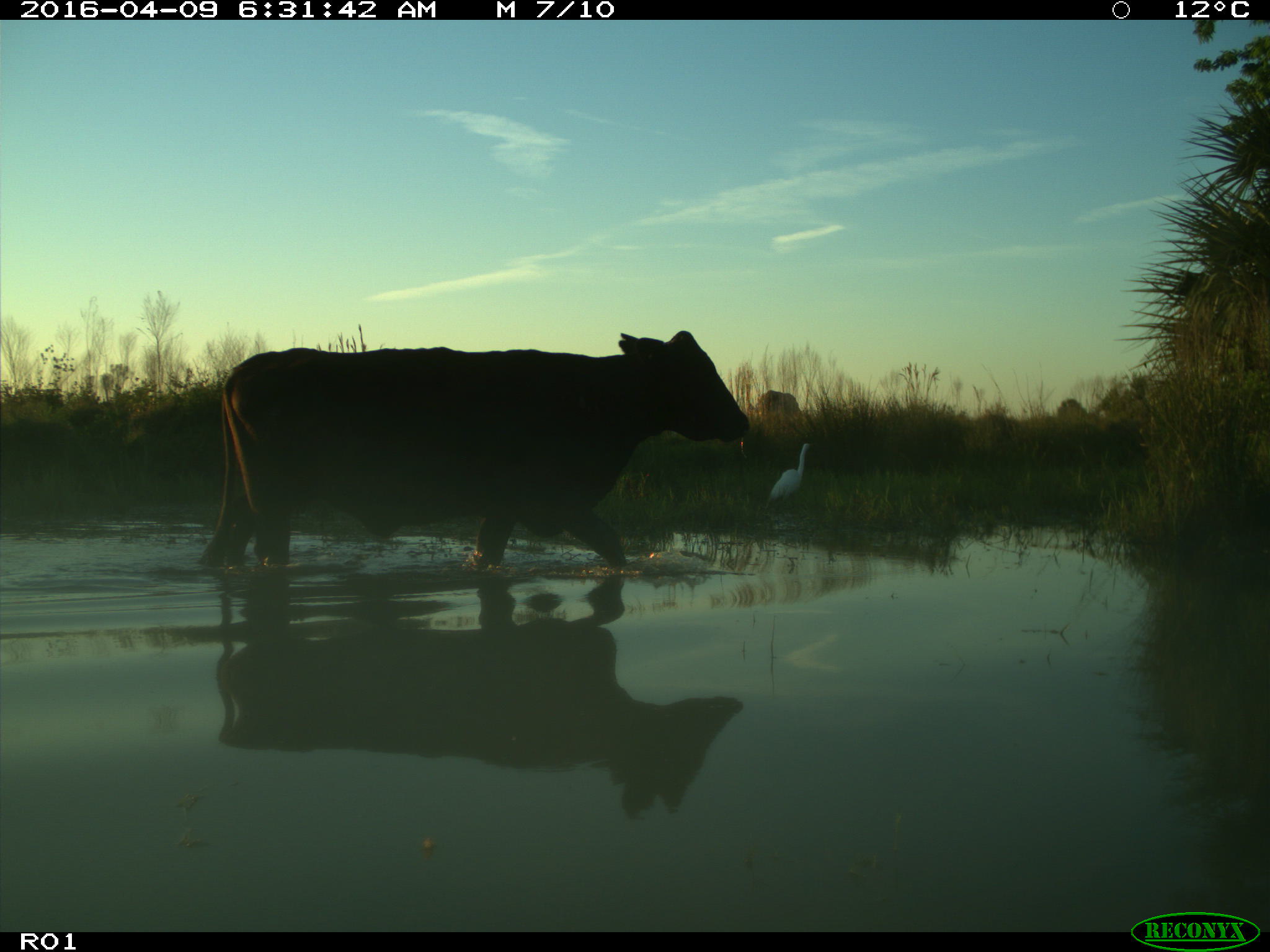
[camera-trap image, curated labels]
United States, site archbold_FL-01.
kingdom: Animalia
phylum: Chordata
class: Mammalia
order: Artiodactyla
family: Bovidae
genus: Bos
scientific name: Bos taurus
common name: domestic cow